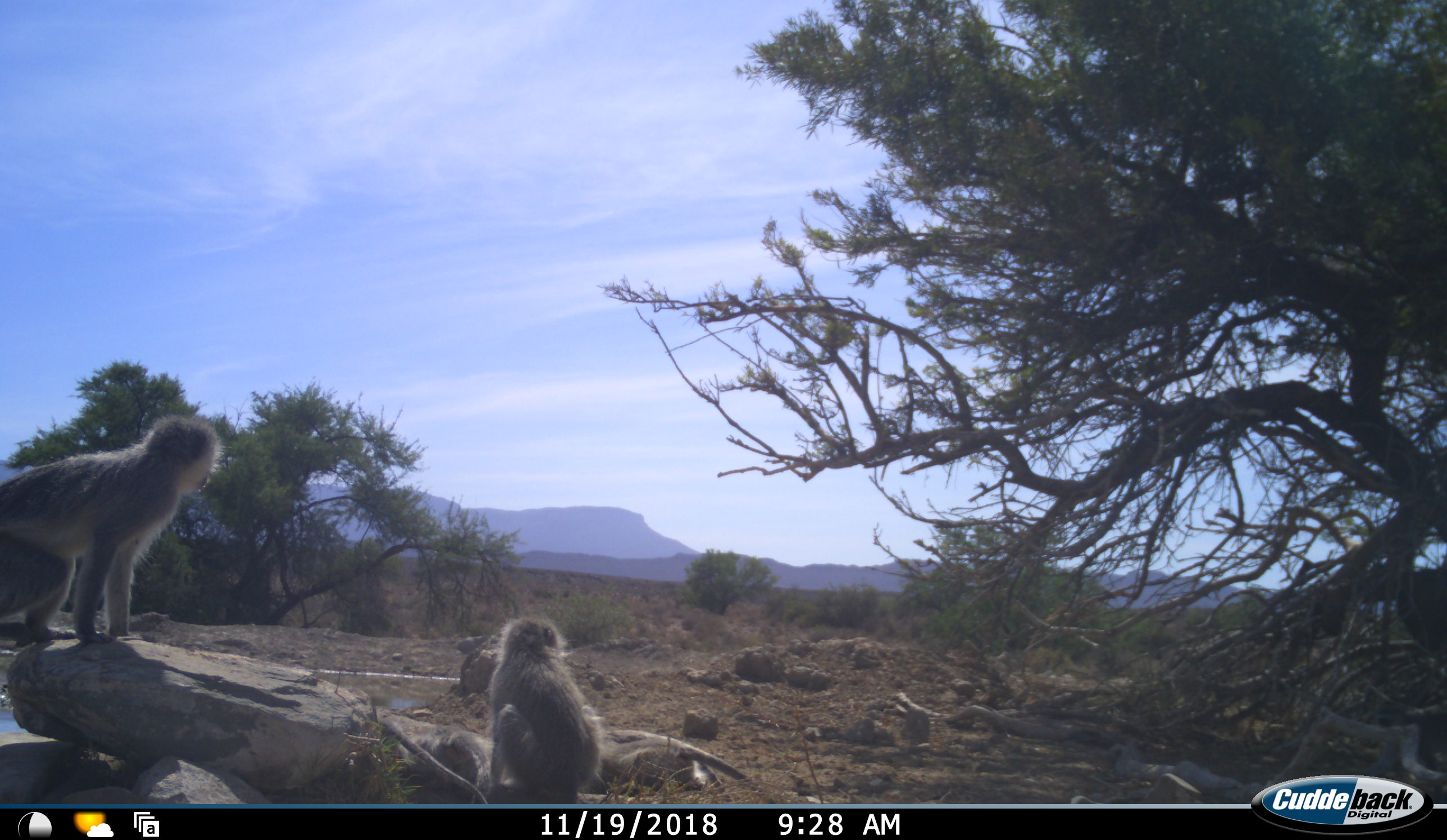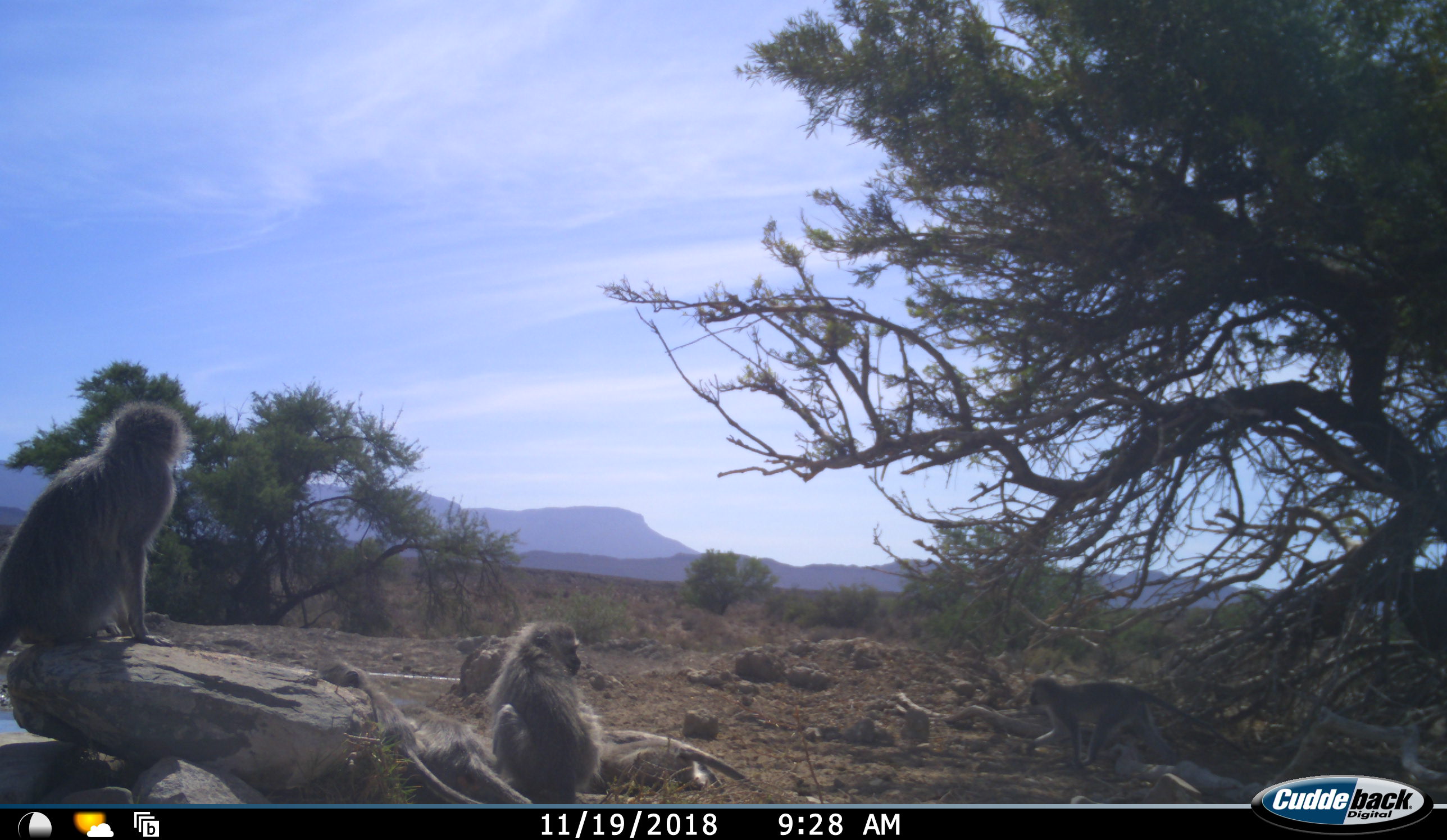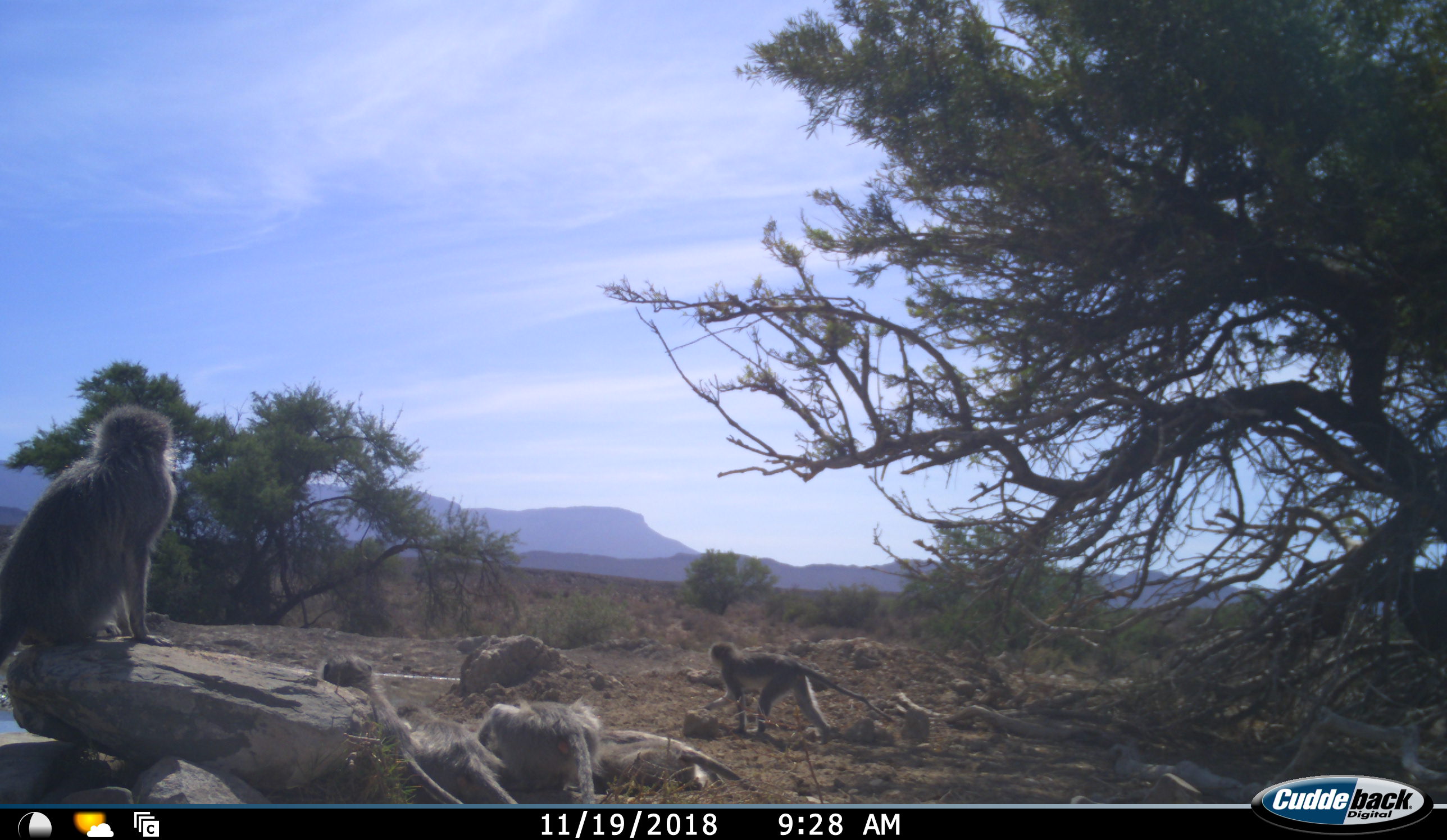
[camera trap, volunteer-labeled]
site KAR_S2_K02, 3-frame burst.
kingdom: Animalia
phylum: Chordata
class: Mammalia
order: Primates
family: Cercopithecidae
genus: Chlorocebus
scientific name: Chlorocebus pygerythrus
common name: vervet monkey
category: monkeyvervet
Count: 3.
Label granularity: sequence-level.